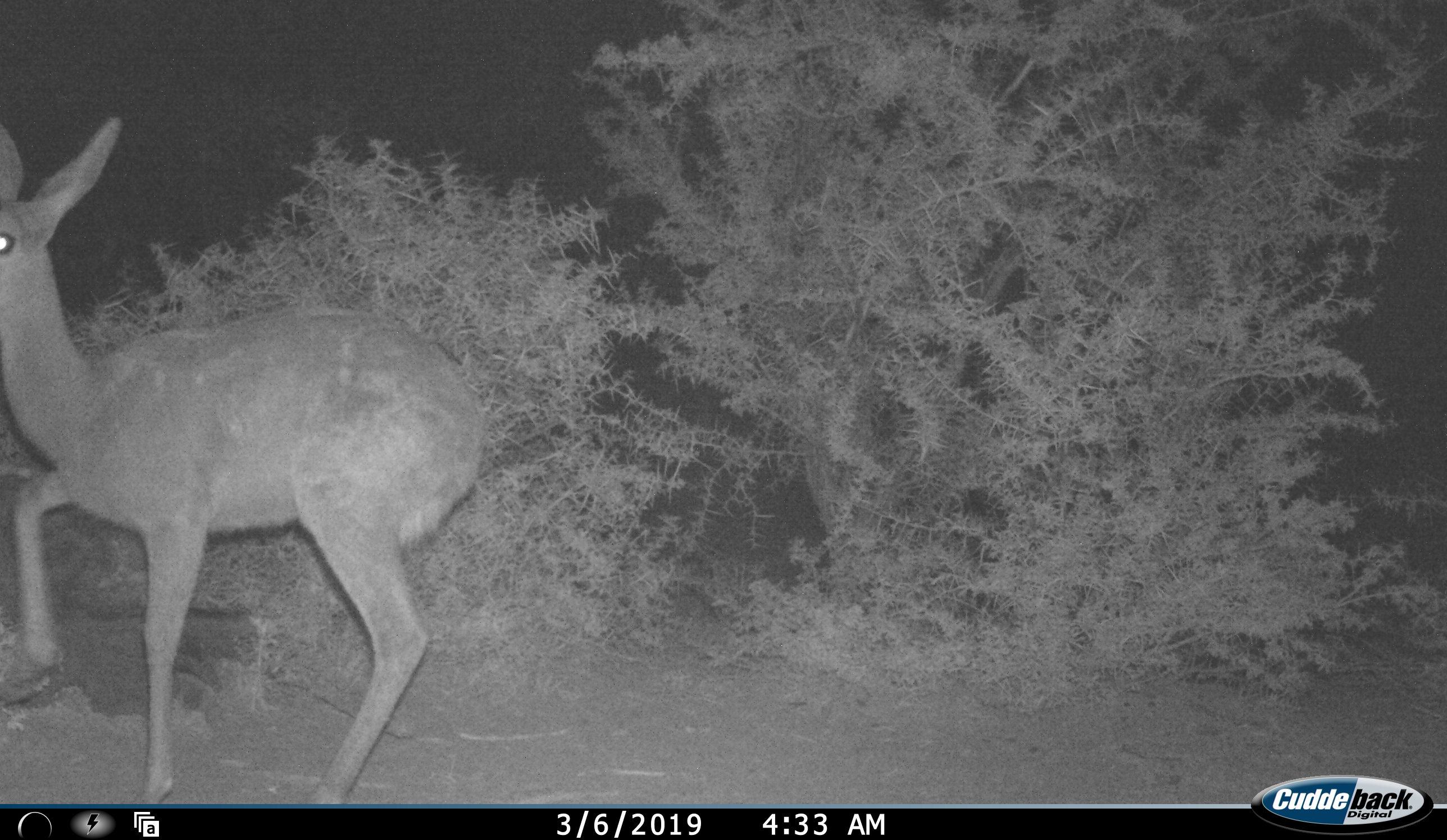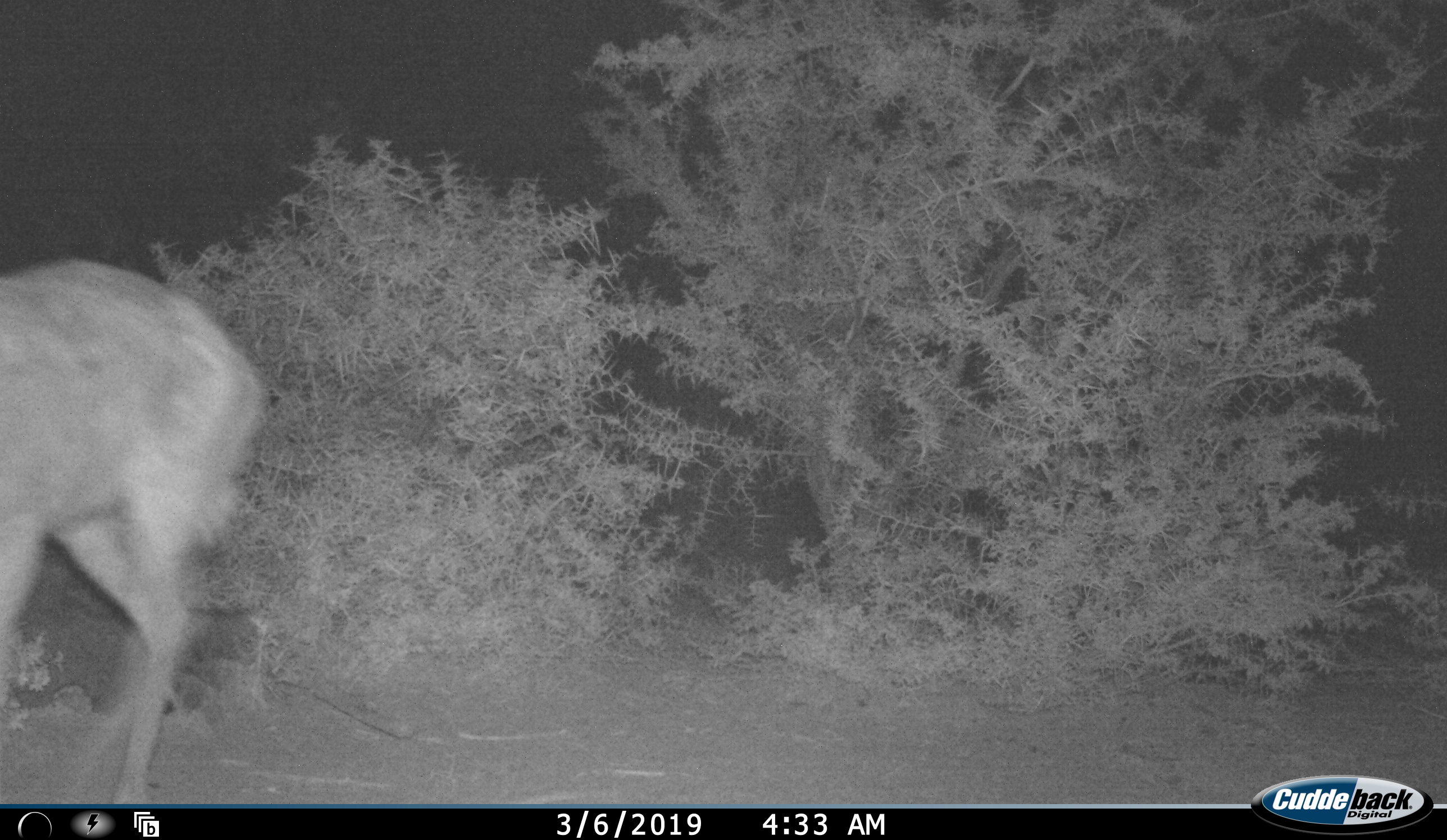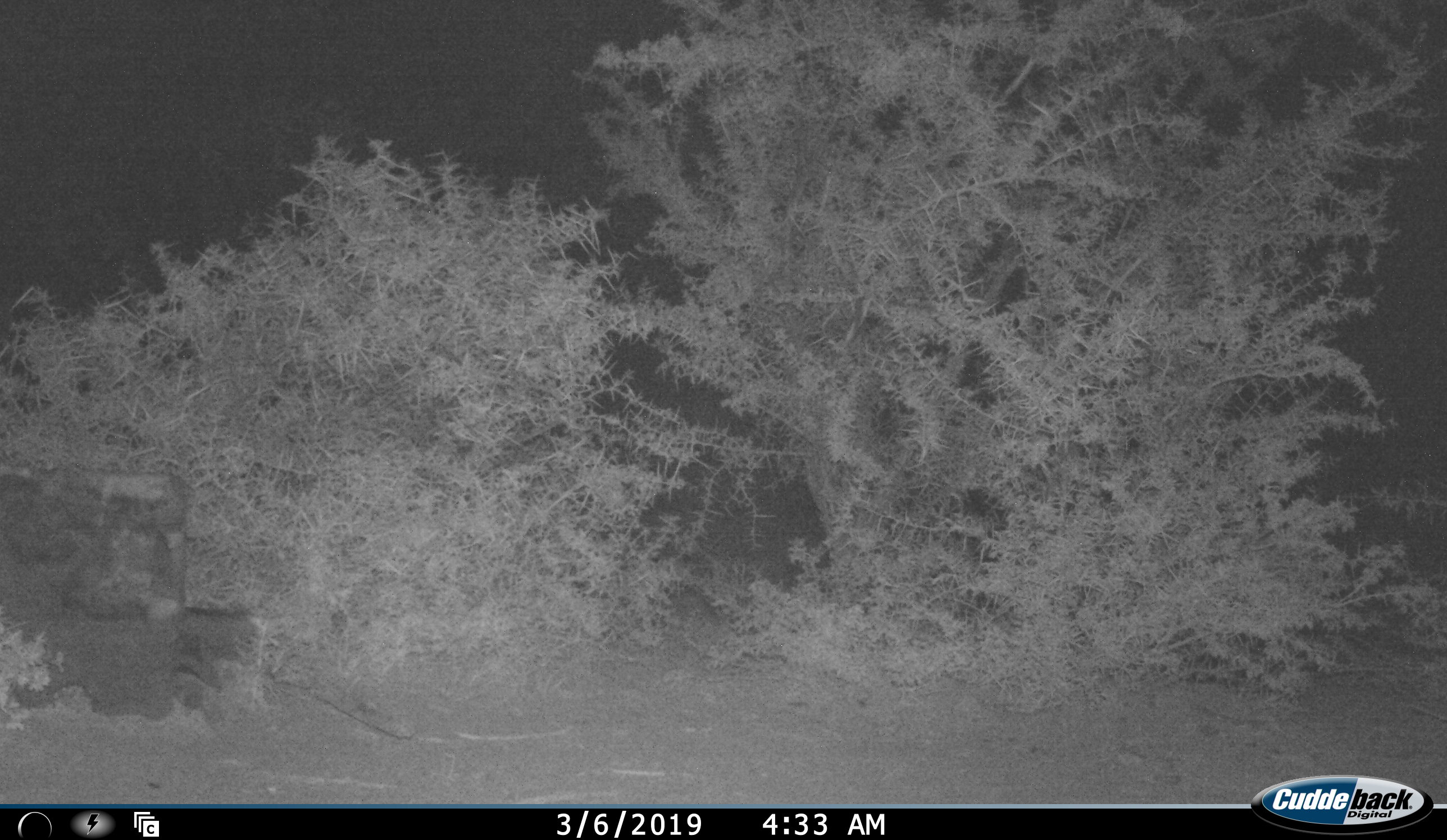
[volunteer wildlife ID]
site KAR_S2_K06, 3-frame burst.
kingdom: Animalia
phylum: Chordata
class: Mammalia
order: Artiodactyla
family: Bovidae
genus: Pelea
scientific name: Pelea capreolus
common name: grey rhebok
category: rhebokgrey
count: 1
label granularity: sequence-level